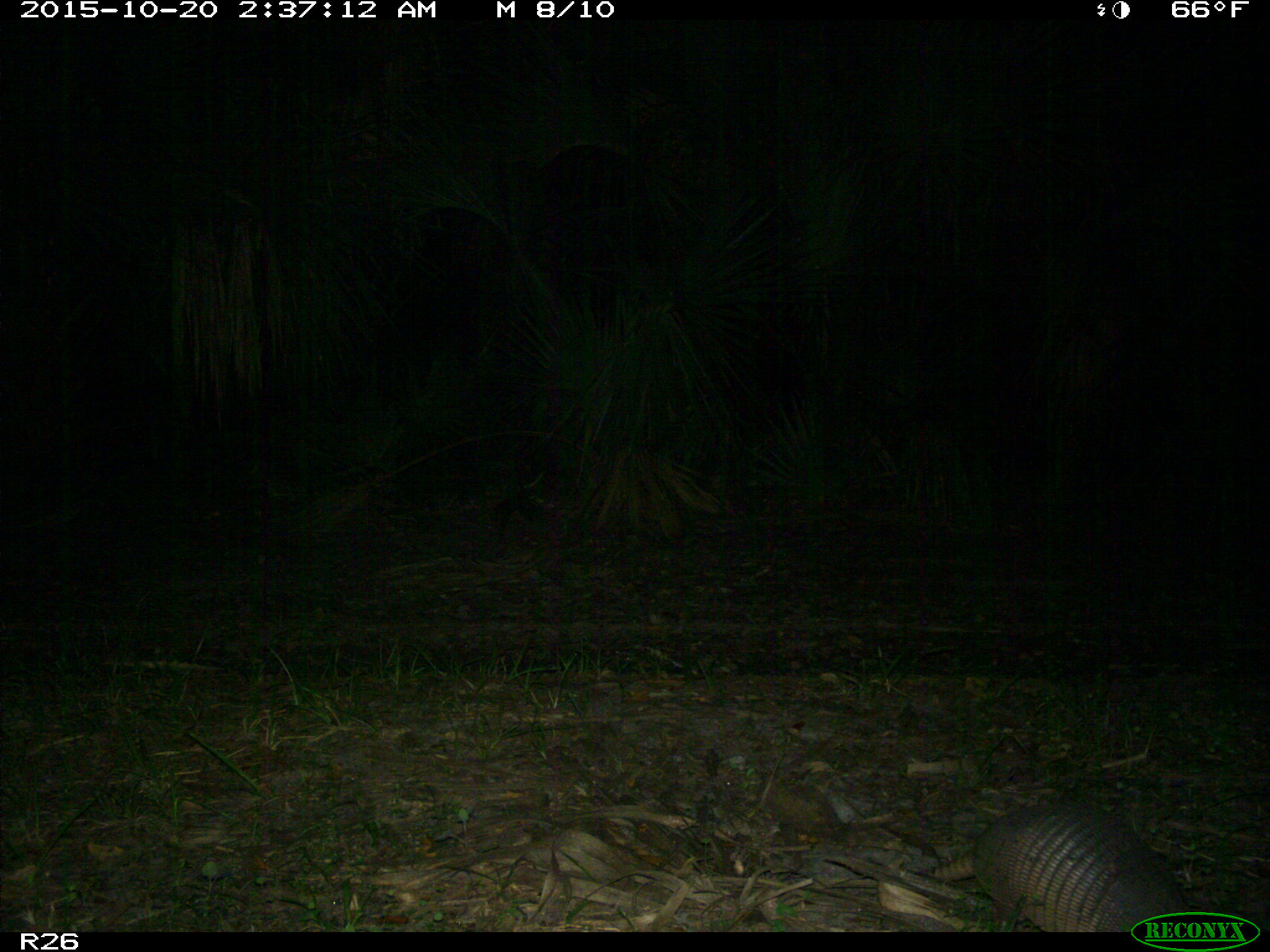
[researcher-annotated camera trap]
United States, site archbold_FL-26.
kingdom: Animalia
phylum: Chordata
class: Mammalia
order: Cingulata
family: Dasypodidae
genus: Dasypus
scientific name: Dasypus novemcinctus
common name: nine-banded armadillo